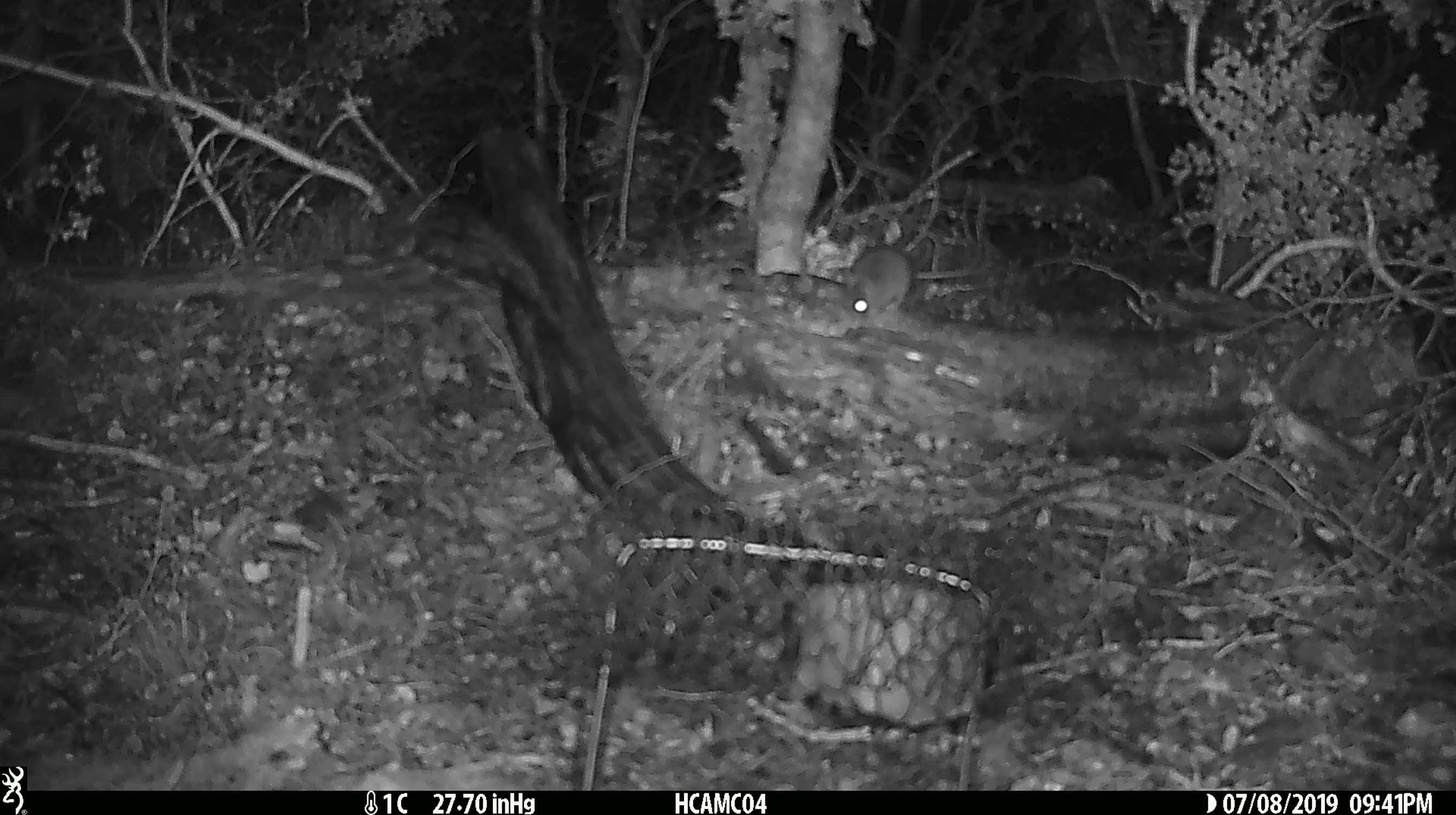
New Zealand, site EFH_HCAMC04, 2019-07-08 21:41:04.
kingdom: Animalia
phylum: Chordata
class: Mammalia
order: Rodentia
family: Muridae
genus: Mus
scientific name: Mus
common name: mouse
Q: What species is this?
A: Mouse (Mus).